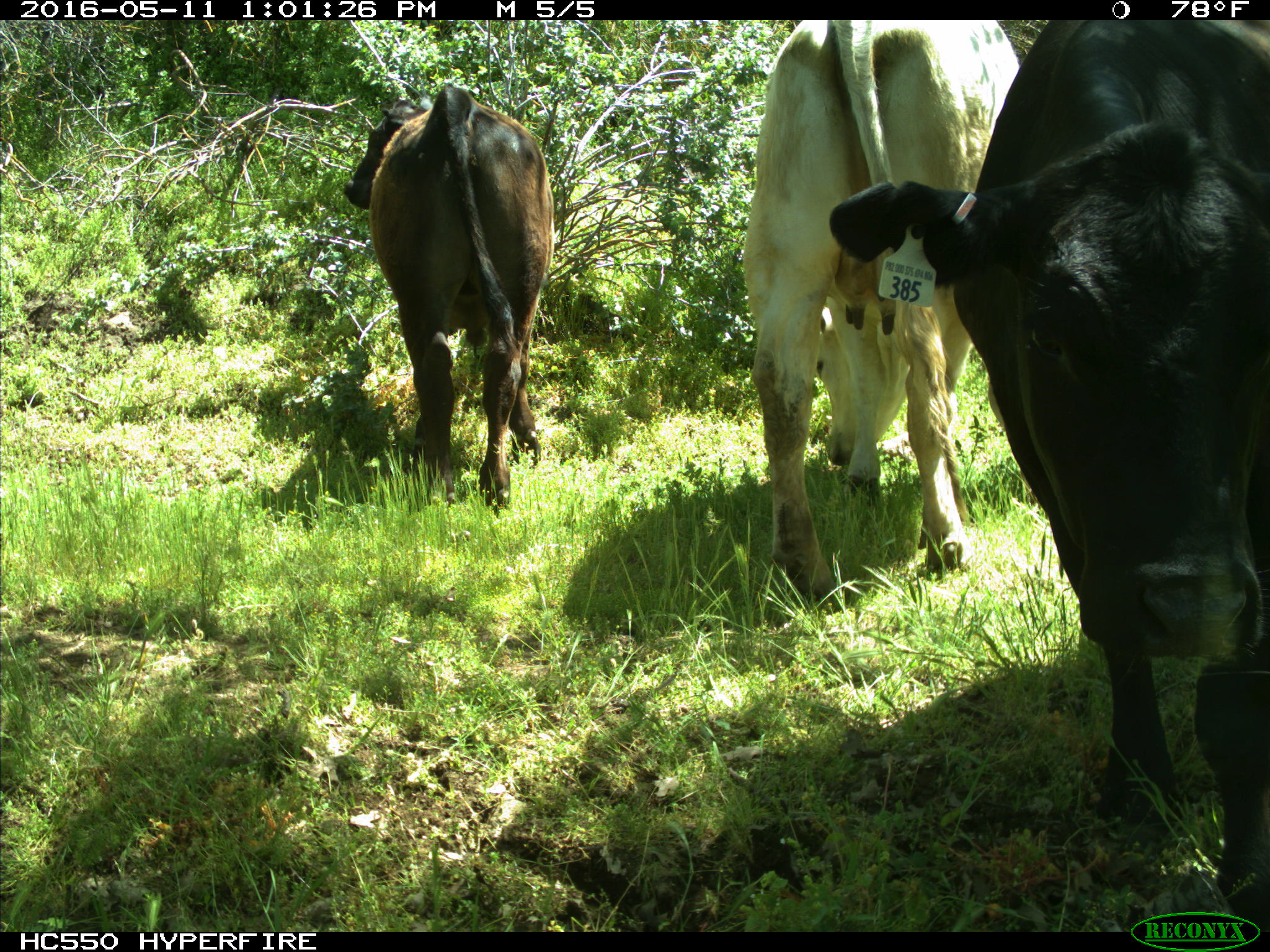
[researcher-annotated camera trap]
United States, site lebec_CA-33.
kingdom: Animalia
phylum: Chordata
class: Mammalia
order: Artiodactyla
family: Bovidae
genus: Bos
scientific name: Bos taurus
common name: domestic cow